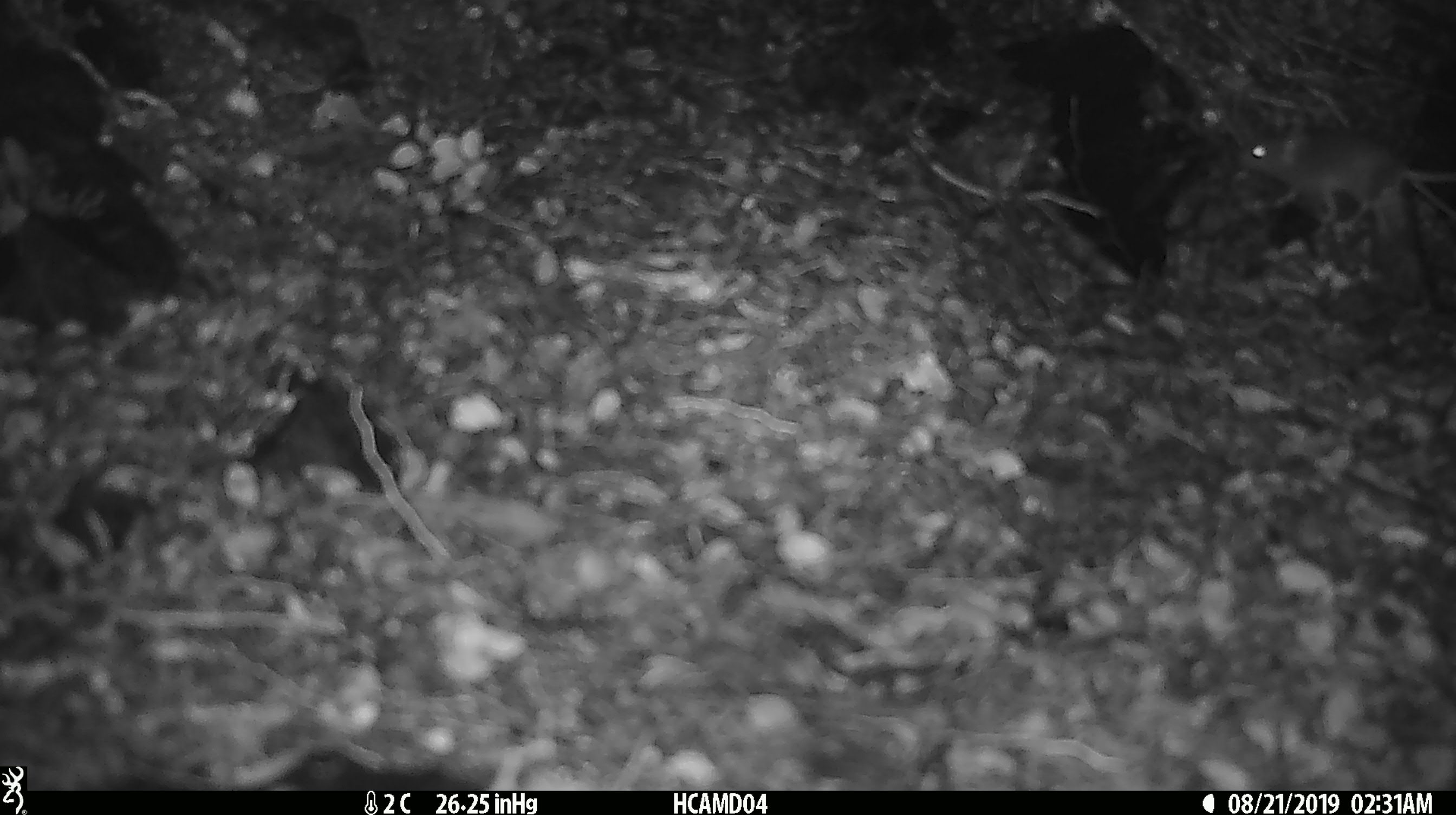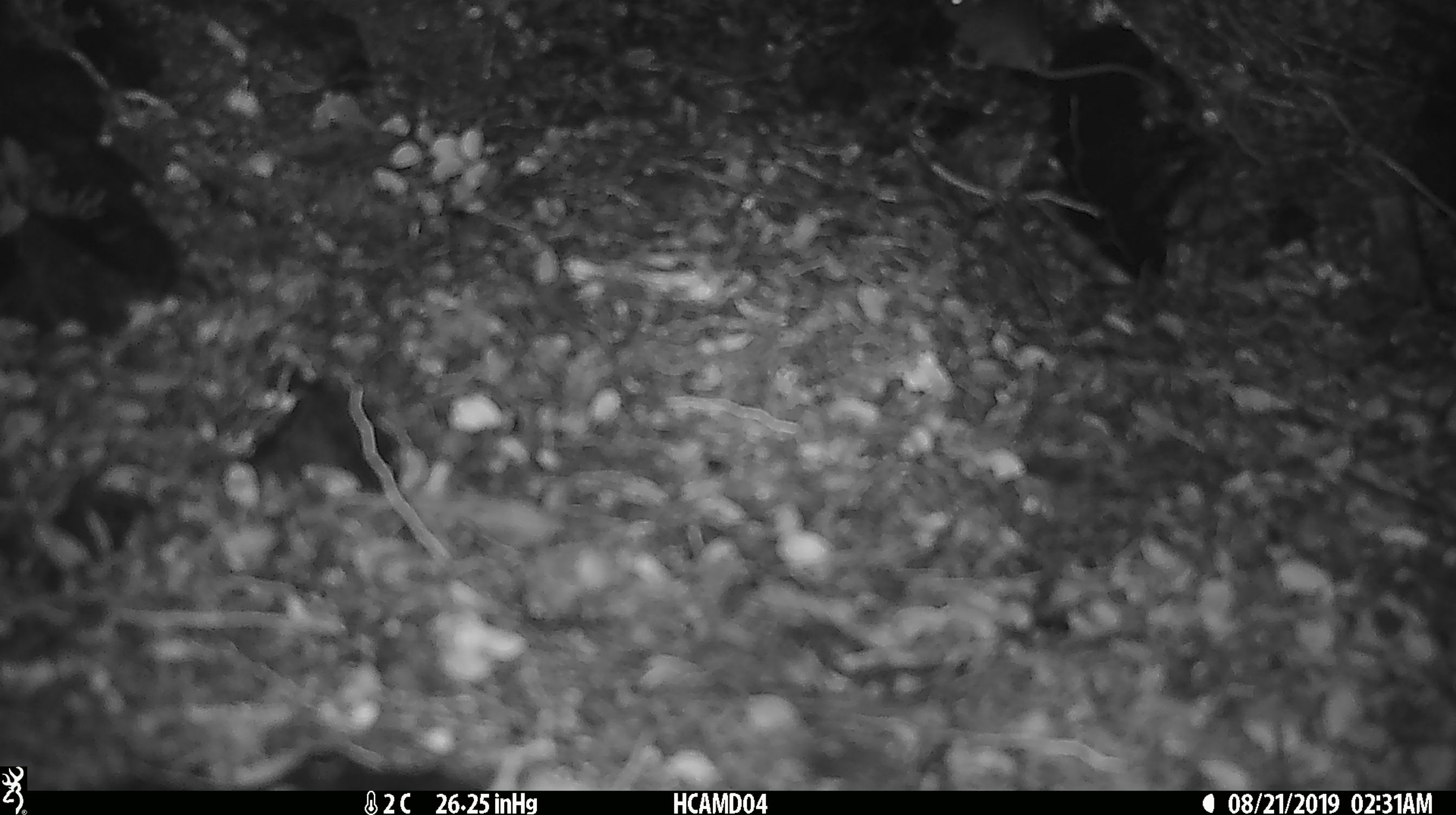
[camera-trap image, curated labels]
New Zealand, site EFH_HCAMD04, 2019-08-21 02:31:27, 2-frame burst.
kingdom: Animalia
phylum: Chordata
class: Mammalia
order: Rodentia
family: Muridae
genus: Mus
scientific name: Mus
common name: mouse